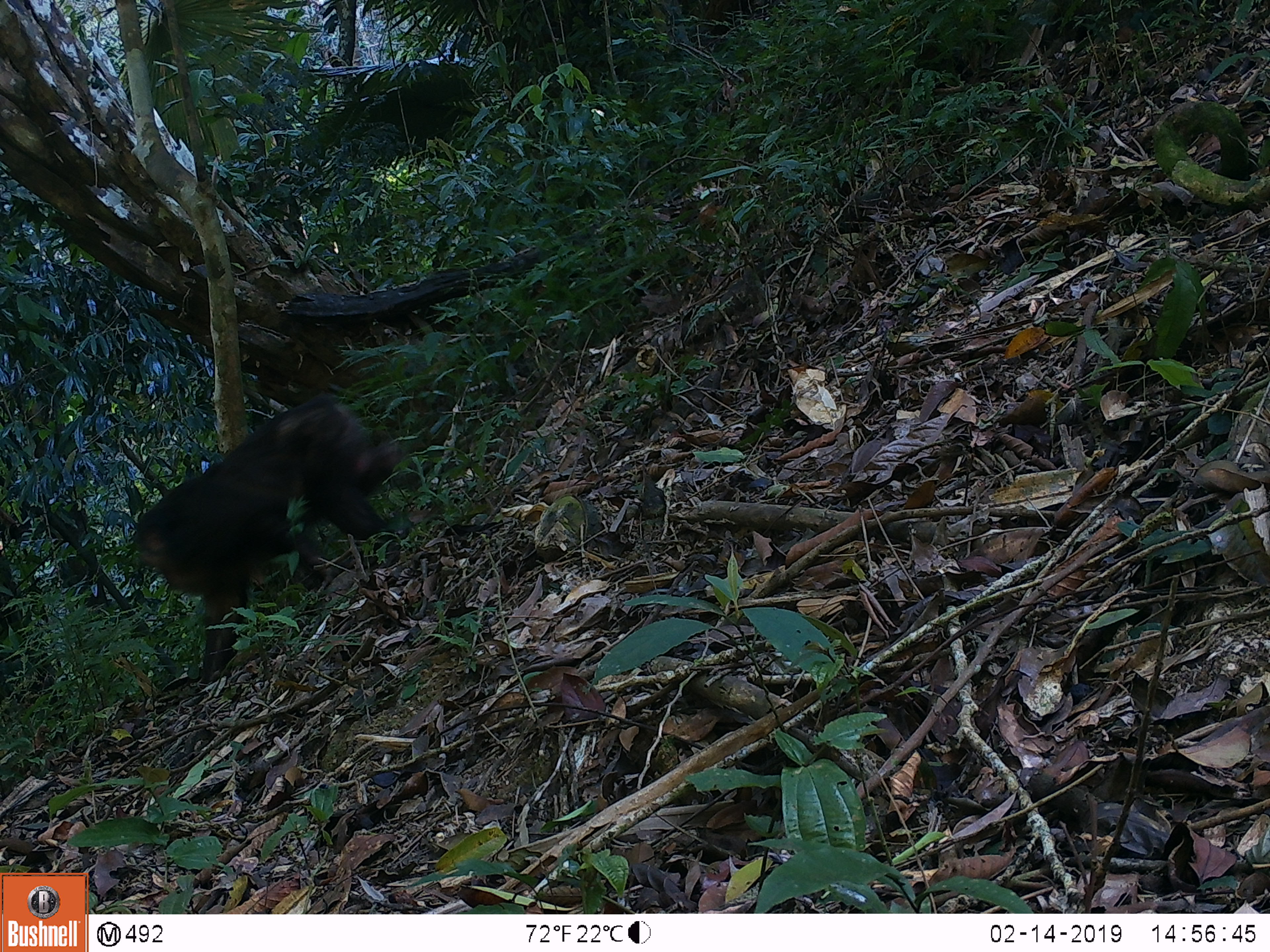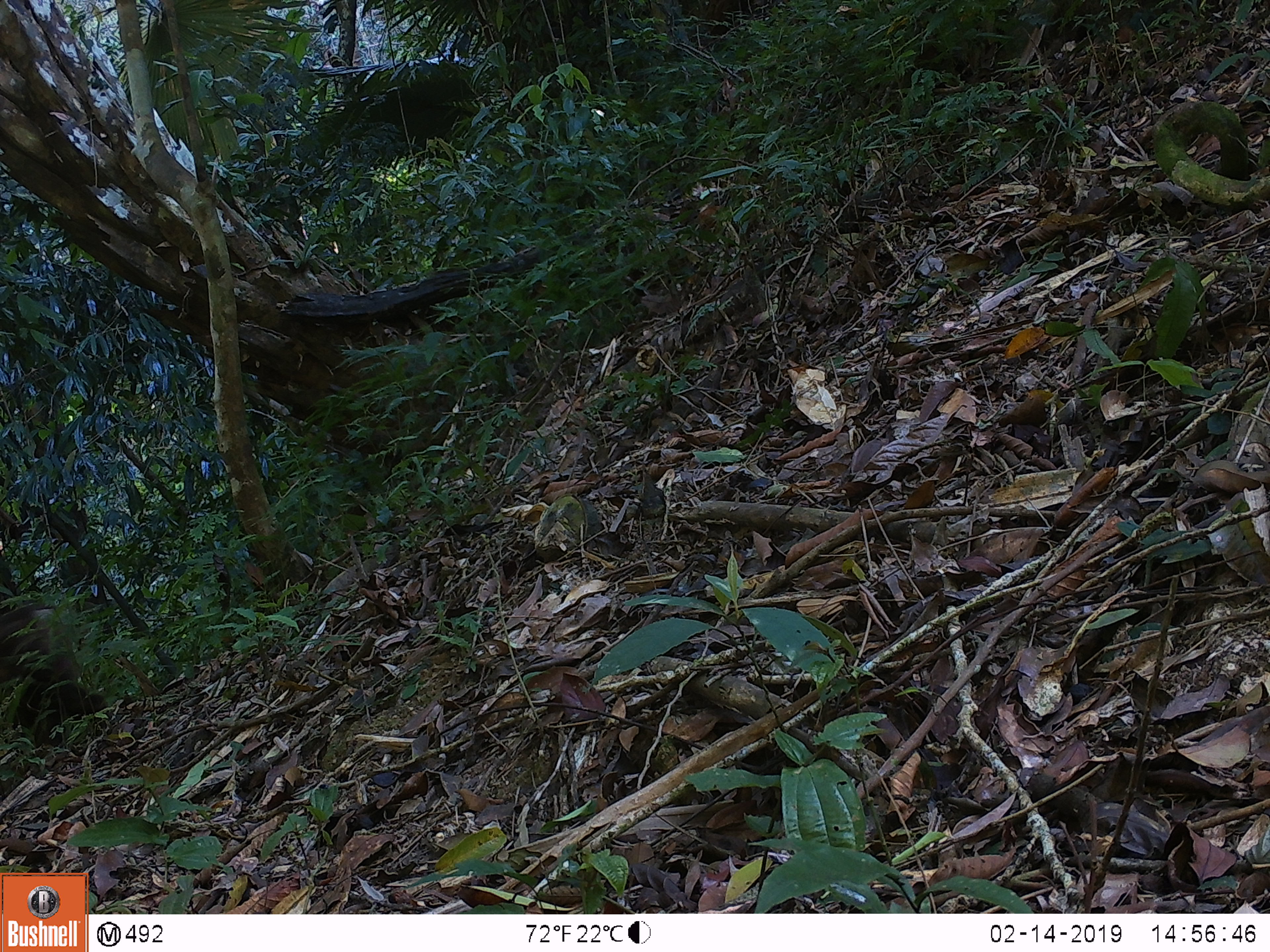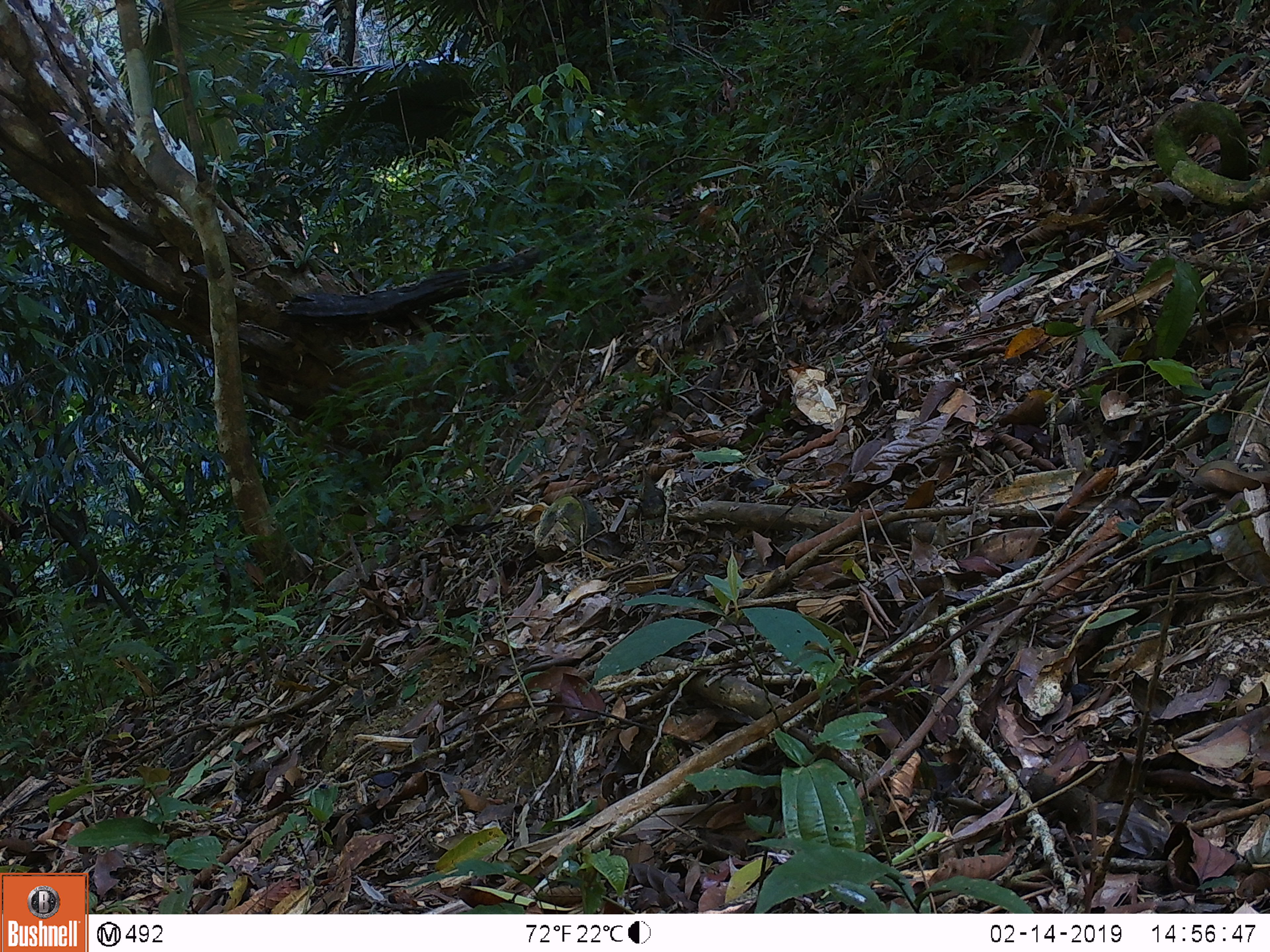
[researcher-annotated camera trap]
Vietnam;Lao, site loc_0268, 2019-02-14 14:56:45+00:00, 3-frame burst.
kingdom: Animalia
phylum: Chordata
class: Mammalia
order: Primates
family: Cercopithecidae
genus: Macaca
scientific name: Macaca arctoides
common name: stump-tailed macaque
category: stump tailed macaque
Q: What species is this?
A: Stump tailed macaque (stump-tailed macaque) (Macaca arctoides).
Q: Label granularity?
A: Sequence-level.